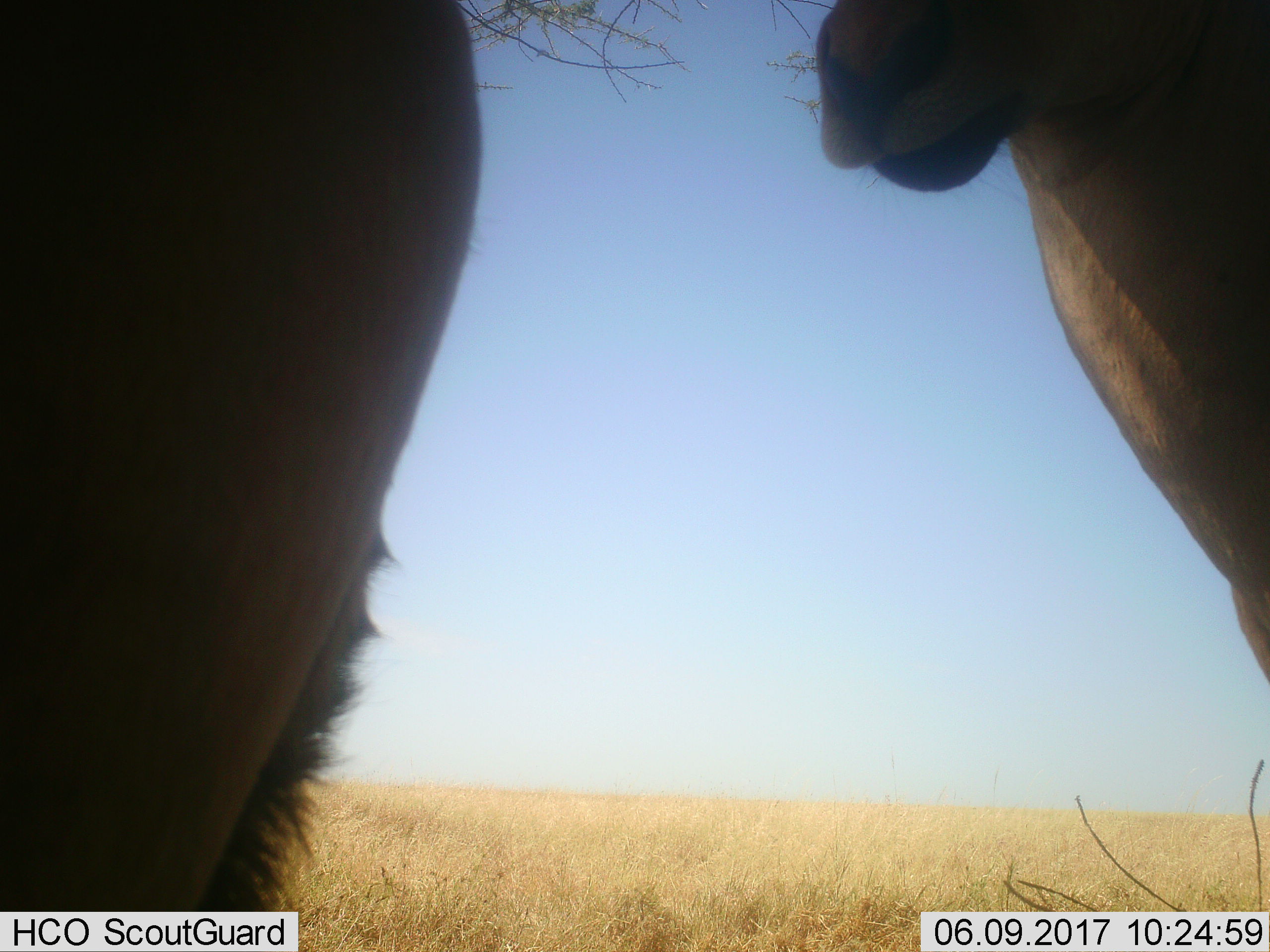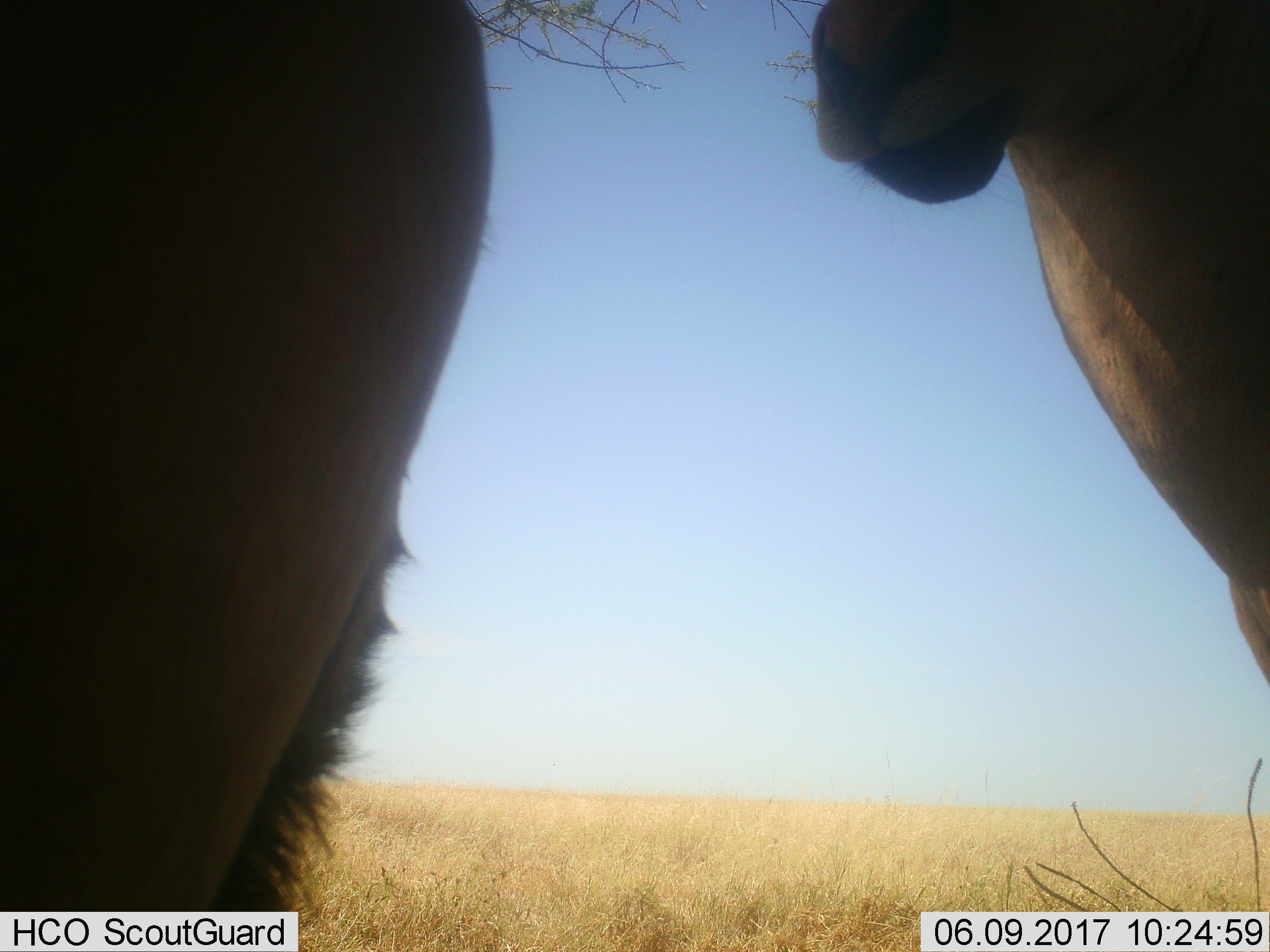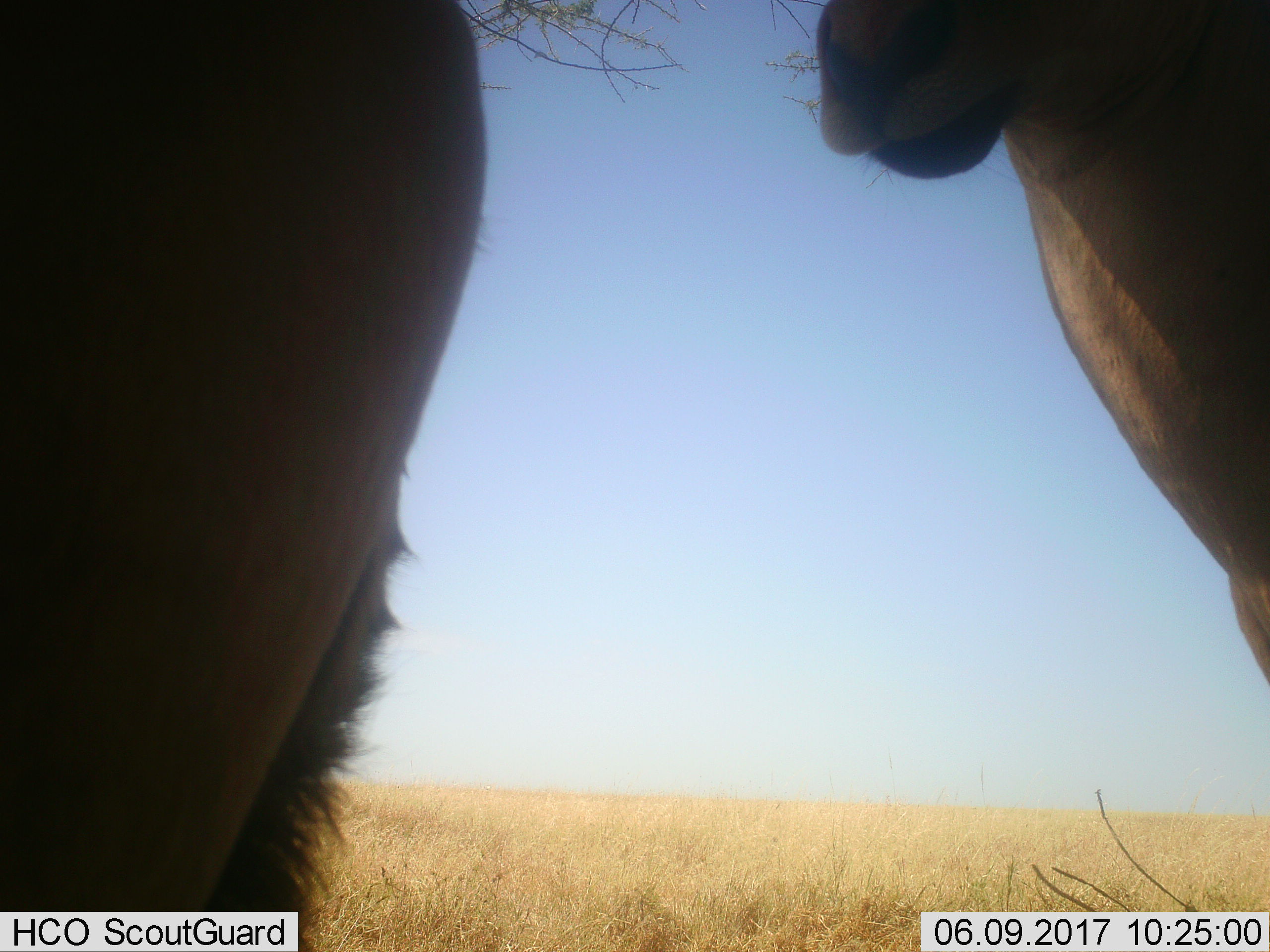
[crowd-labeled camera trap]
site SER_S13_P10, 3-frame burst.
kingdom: Animalia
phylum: Chordata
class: Mammalia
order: Artiodactyla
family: Bovidae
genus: Alcelaphus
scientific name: Alcelaphus buselaphus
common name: hartebeest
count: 2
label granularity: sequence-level